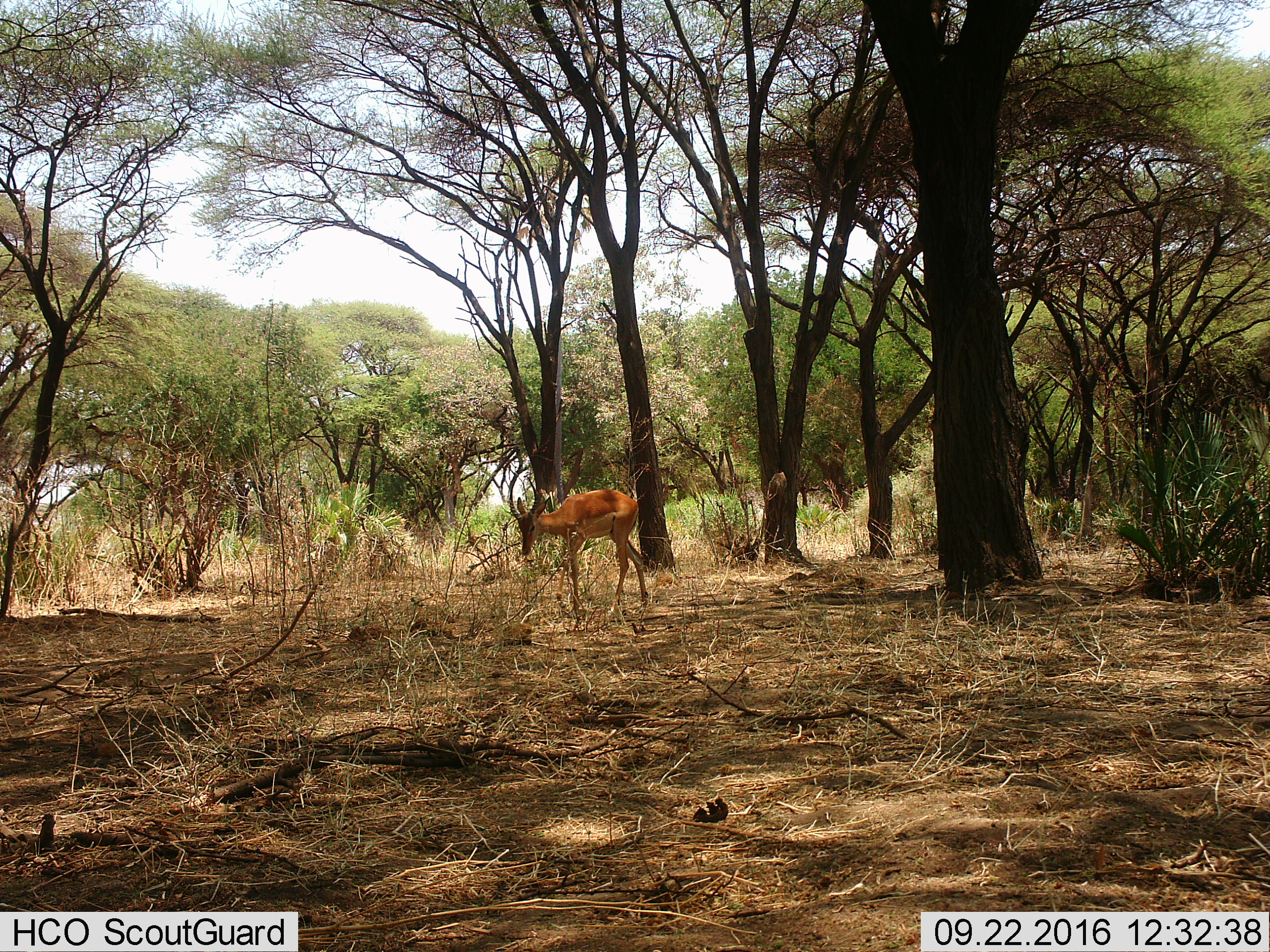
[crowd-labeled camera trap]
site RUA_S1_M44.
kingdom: Animalia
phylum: Chordata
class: Mammalia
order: Artiodactyla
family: Bovidae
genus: Aepyceros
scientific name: Aepyceros melampus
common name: impala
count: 1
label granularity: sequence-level